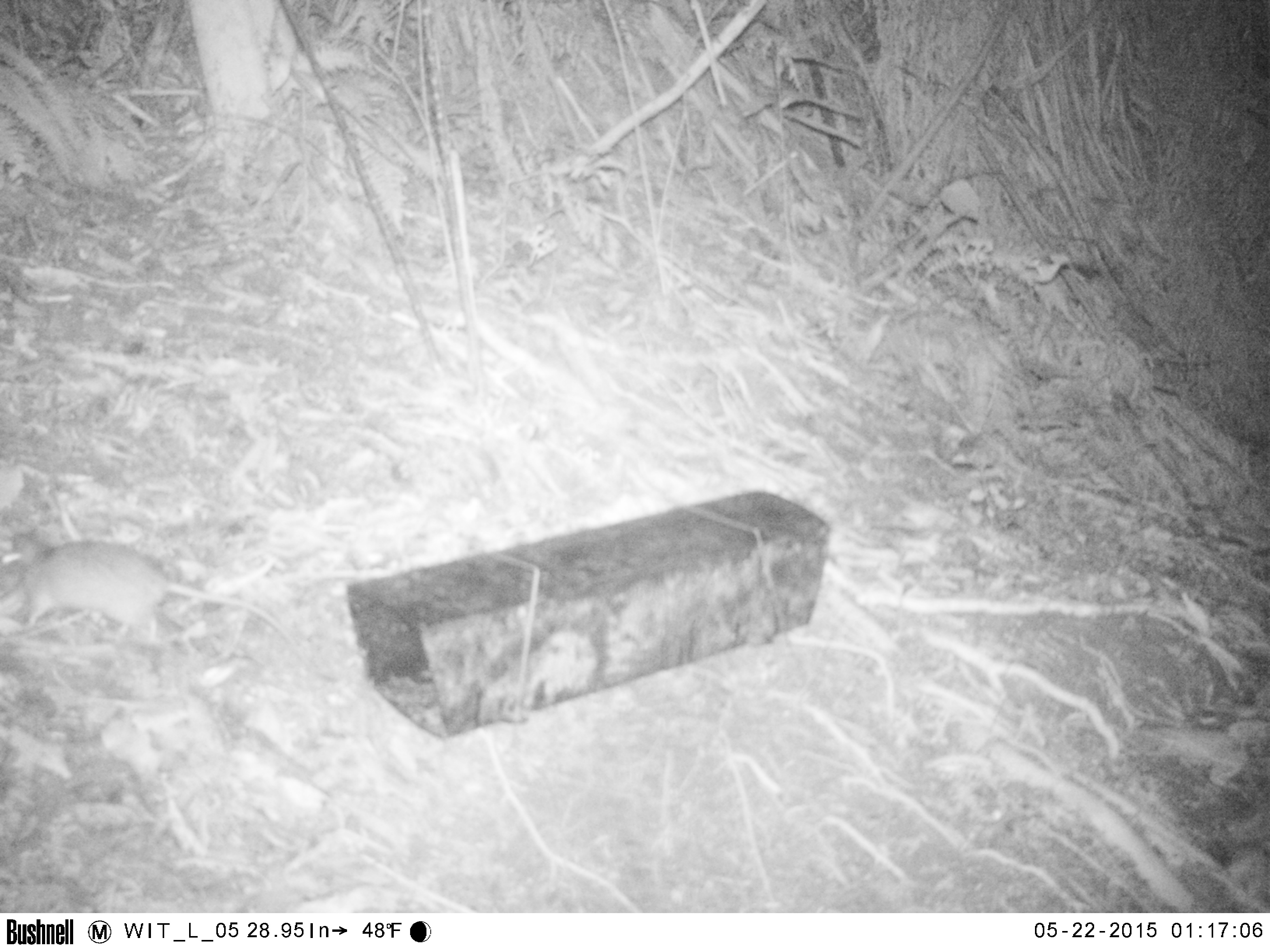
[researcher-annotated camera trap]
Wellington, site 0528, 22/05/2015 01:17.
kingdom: Animalia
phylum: Chordata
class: Mammalia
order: Rodentia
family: Muridae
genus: Rattus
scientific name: Rattus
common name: rat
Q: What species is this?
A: Rat (Rattus).